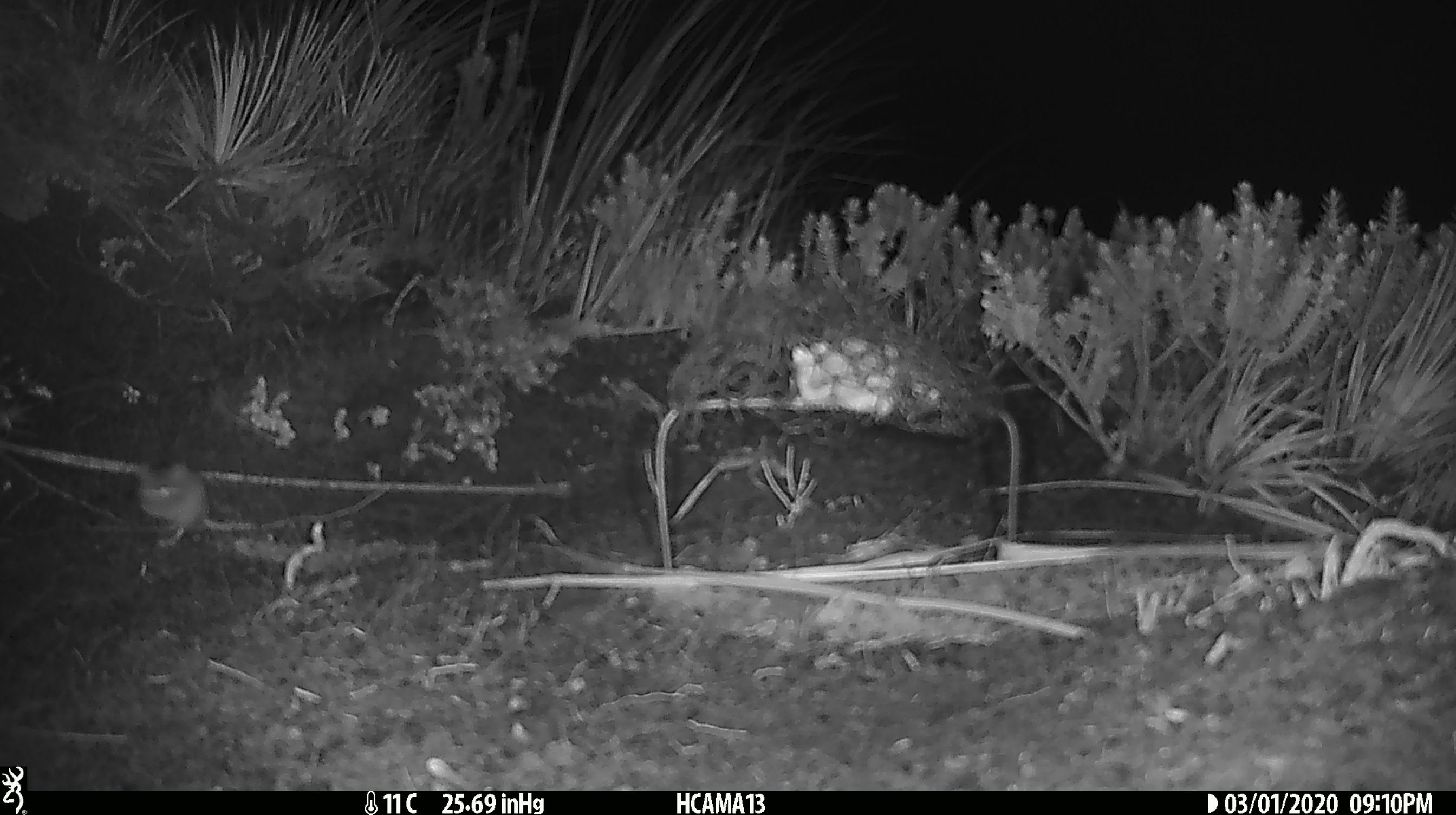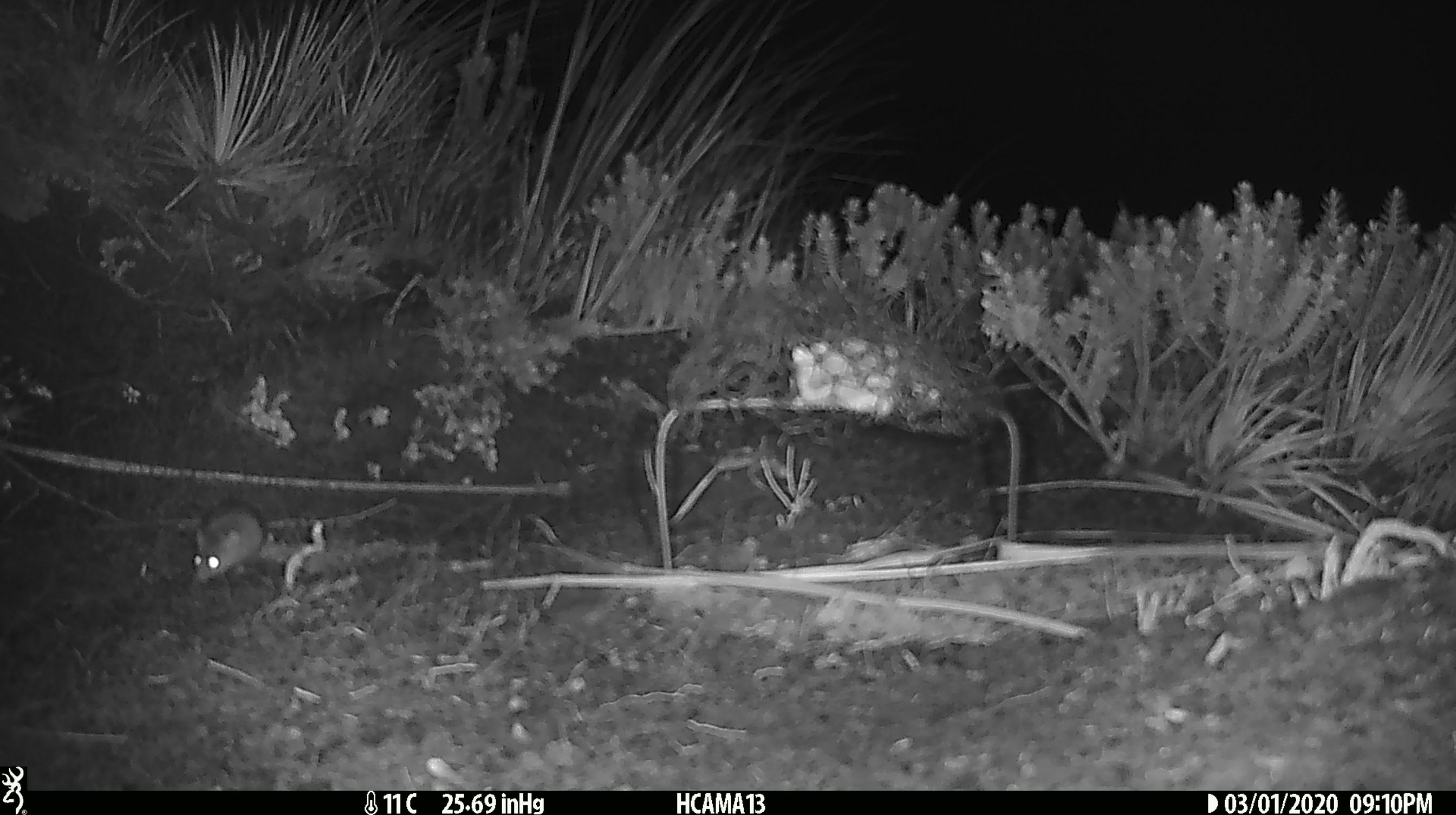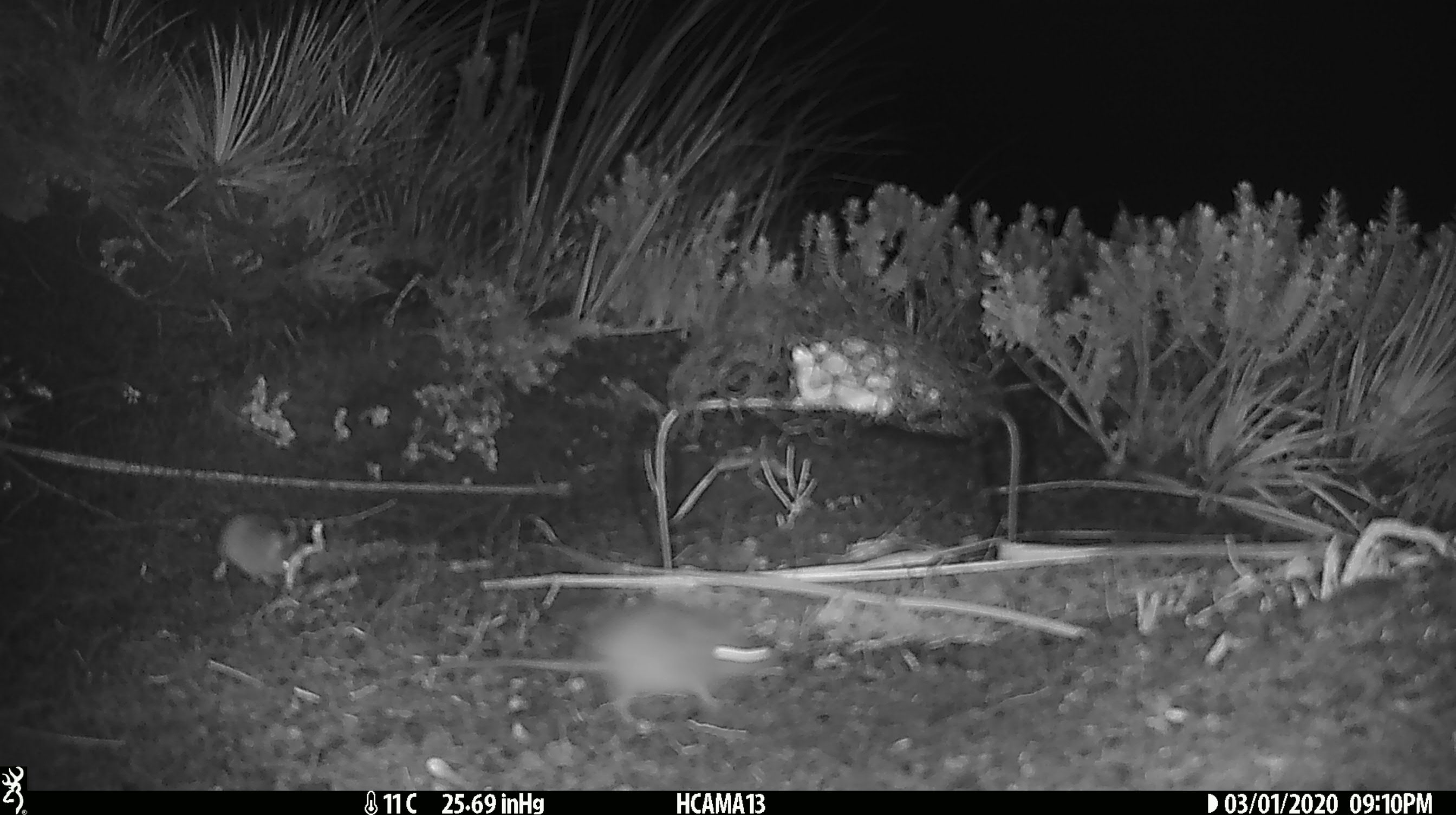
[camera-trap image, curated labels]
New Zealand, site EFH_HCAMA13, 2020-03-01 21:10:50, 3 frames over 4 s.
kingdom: Animalia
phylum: Chordata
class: Mammalia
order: Rodentia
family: Muridae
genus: Mus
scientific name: Mus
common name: mouse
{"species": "mouse (Mus)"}